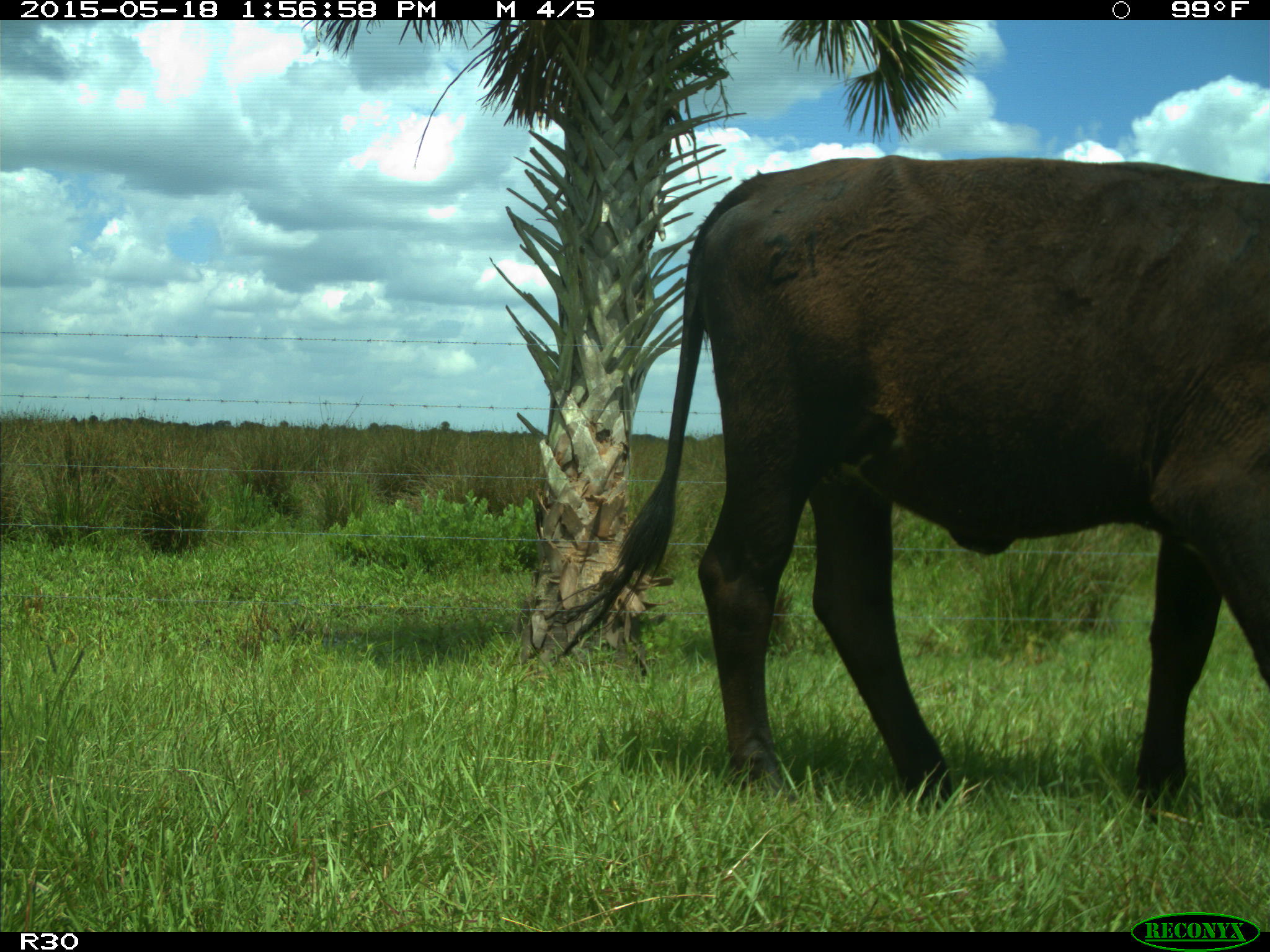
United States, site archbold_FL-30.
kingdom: Animalia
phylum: Chordata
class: Mammalia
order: Artiodactyla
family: Bovidae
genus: Bos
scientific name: Bos taurus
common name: domestic cow